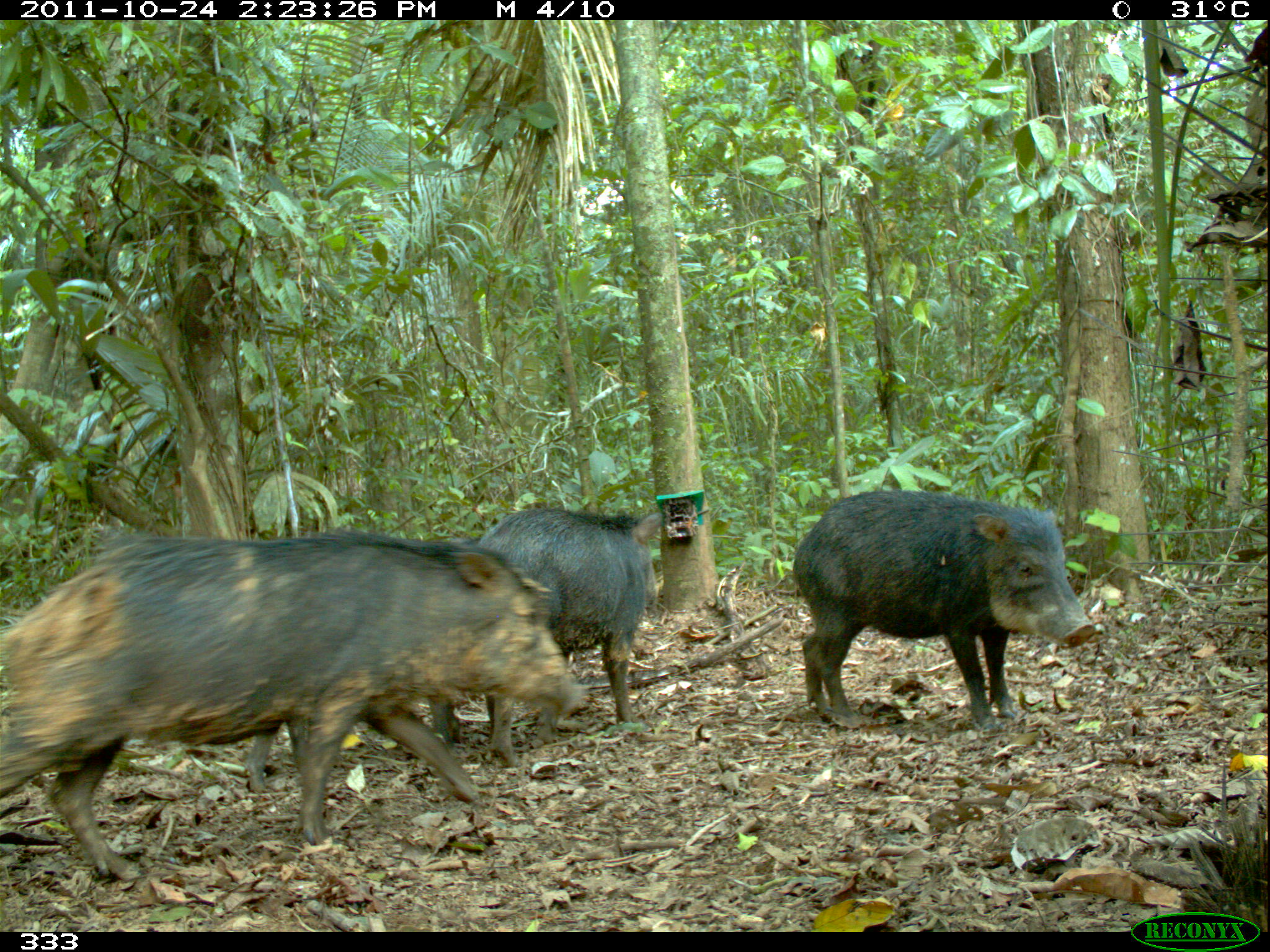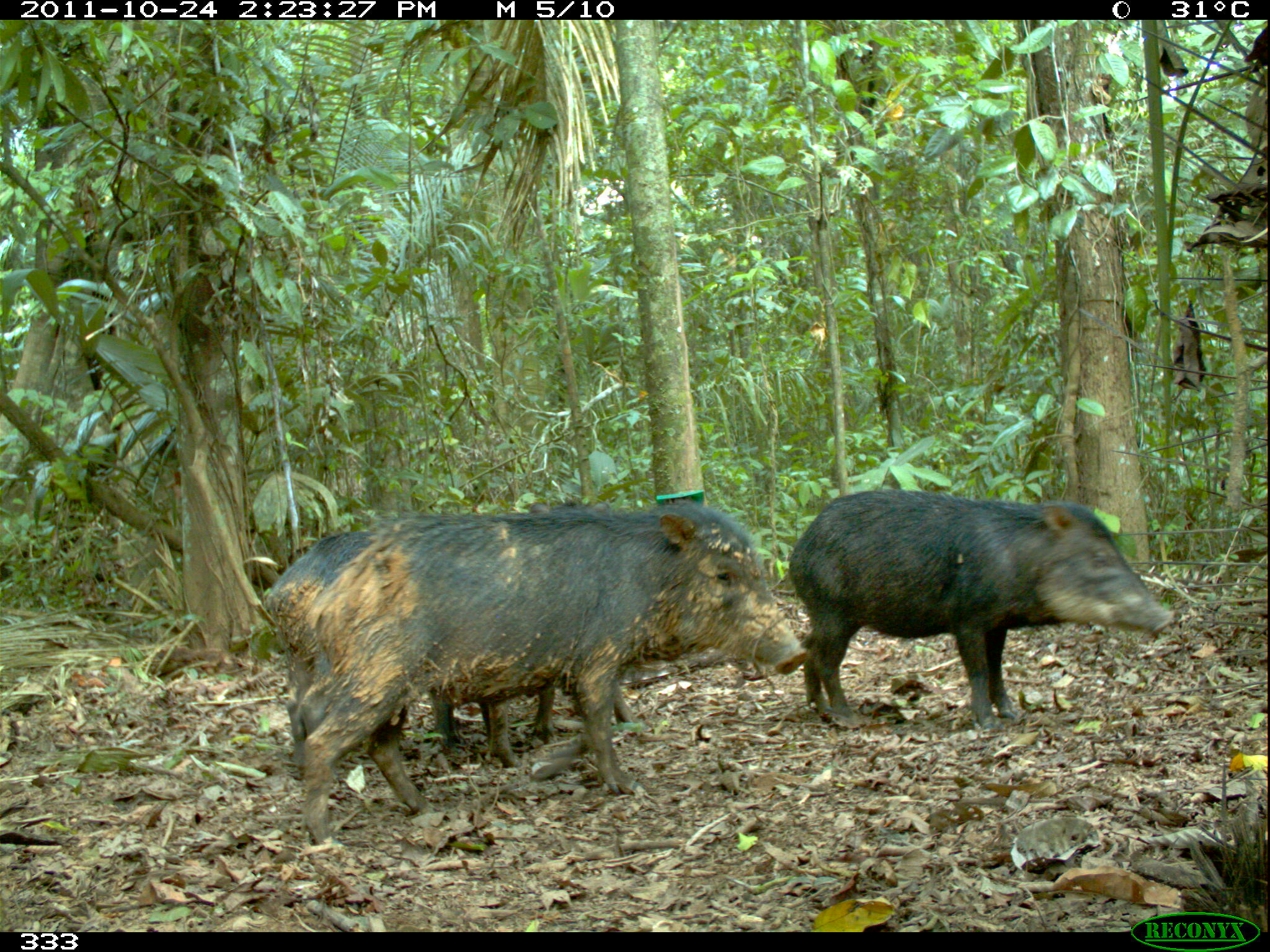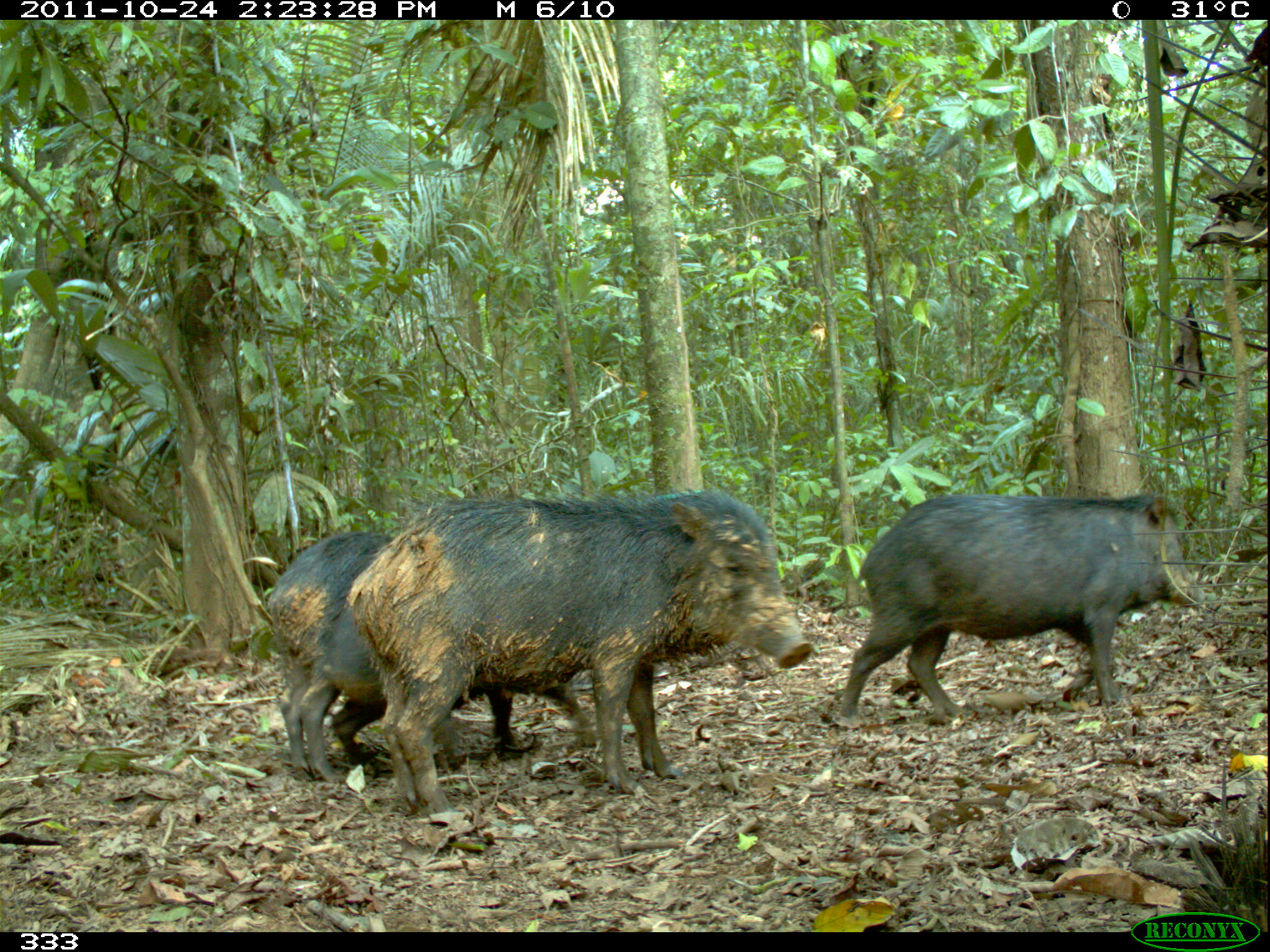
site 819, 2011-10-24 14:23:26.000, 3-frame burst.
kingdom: Animalia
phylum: Chordata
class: Mammalia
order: Artiodactyla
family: Tayassuidae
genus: Tayassu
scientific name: Tayassu pecari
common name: white-lipped peccary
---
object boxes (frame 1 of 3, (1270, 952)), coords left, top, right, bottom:
tayassu pecari: 0, 535, 584, 878; 793, 488, 1096, 727; 485, 504, 663, 769; 245, 692, 480, 803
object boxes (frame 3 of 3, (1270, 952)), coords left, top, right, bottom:
tayassu pecari: 347, 492, 815, 814; 836, 490, 1200, 715; 270, 527, 582, 785; 338, 680, 580, 762